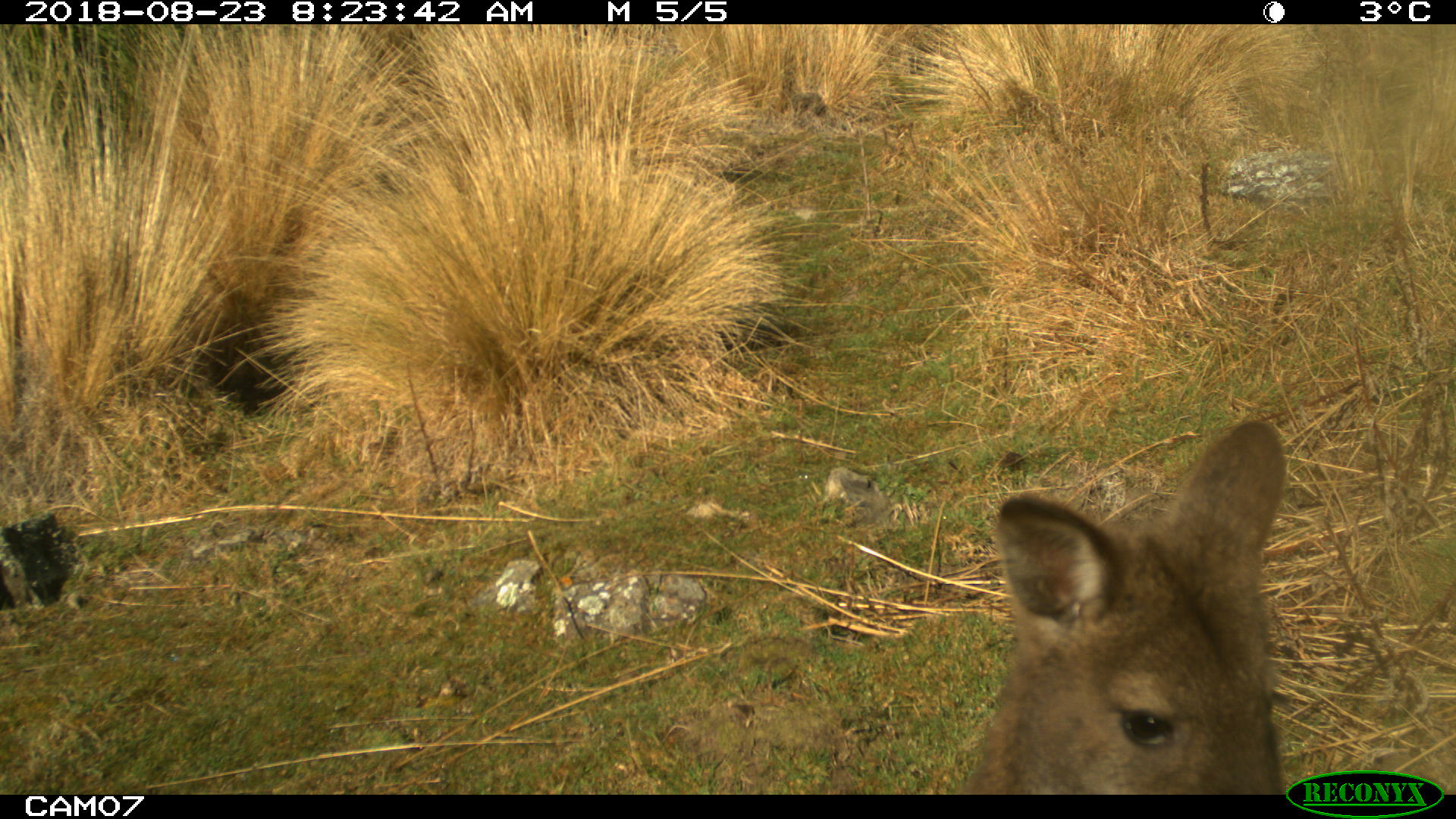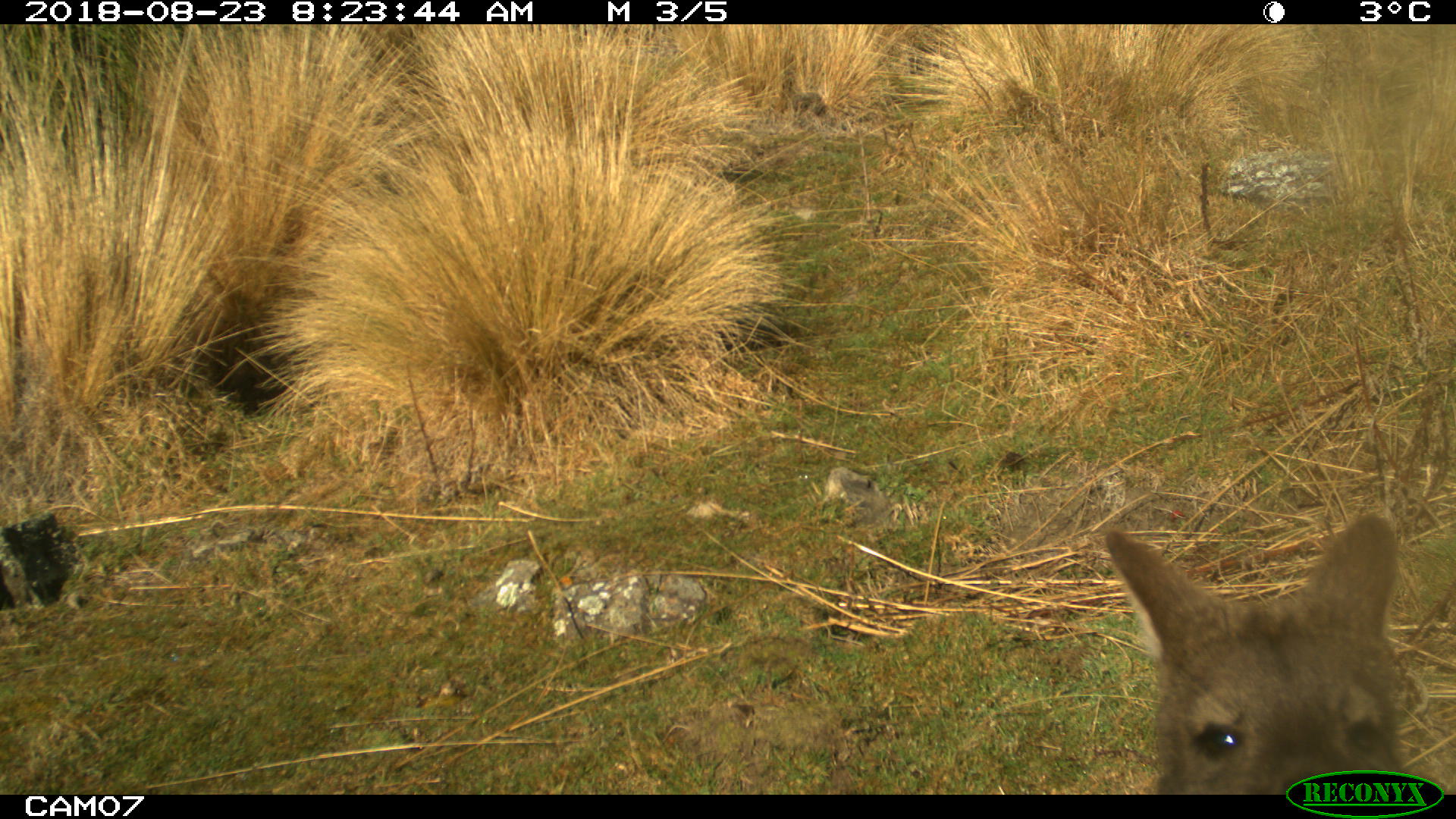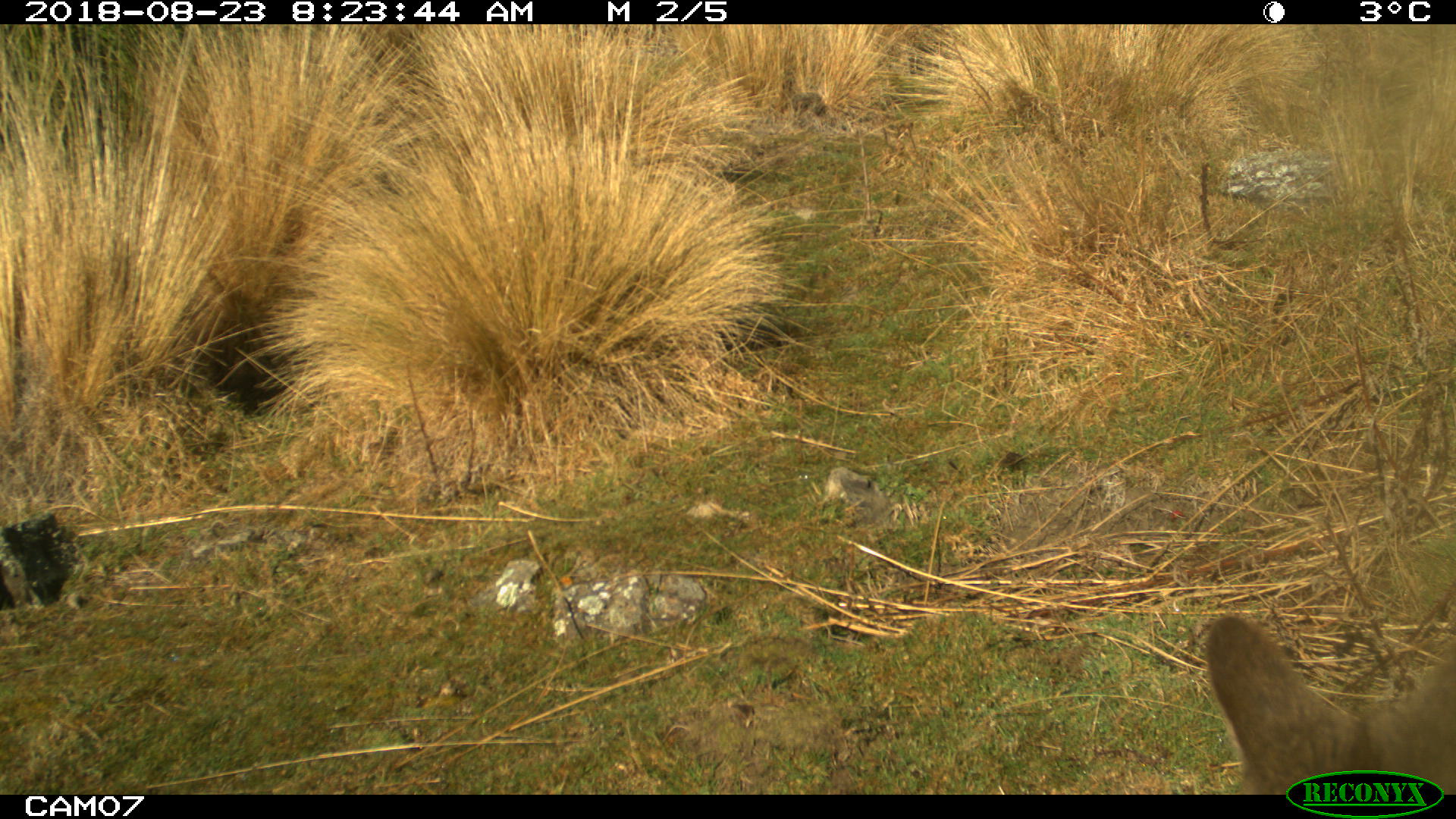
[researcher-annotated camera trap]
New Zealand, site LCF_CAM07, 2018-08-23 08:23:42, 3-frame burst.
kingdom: Animalia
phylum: Chordata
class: Mammalia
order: Diprotodontia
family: Macropodidae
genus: Notamacropus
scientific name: Notamacropus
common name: wallaby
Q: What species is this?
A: Wallaby (Notamacropus).